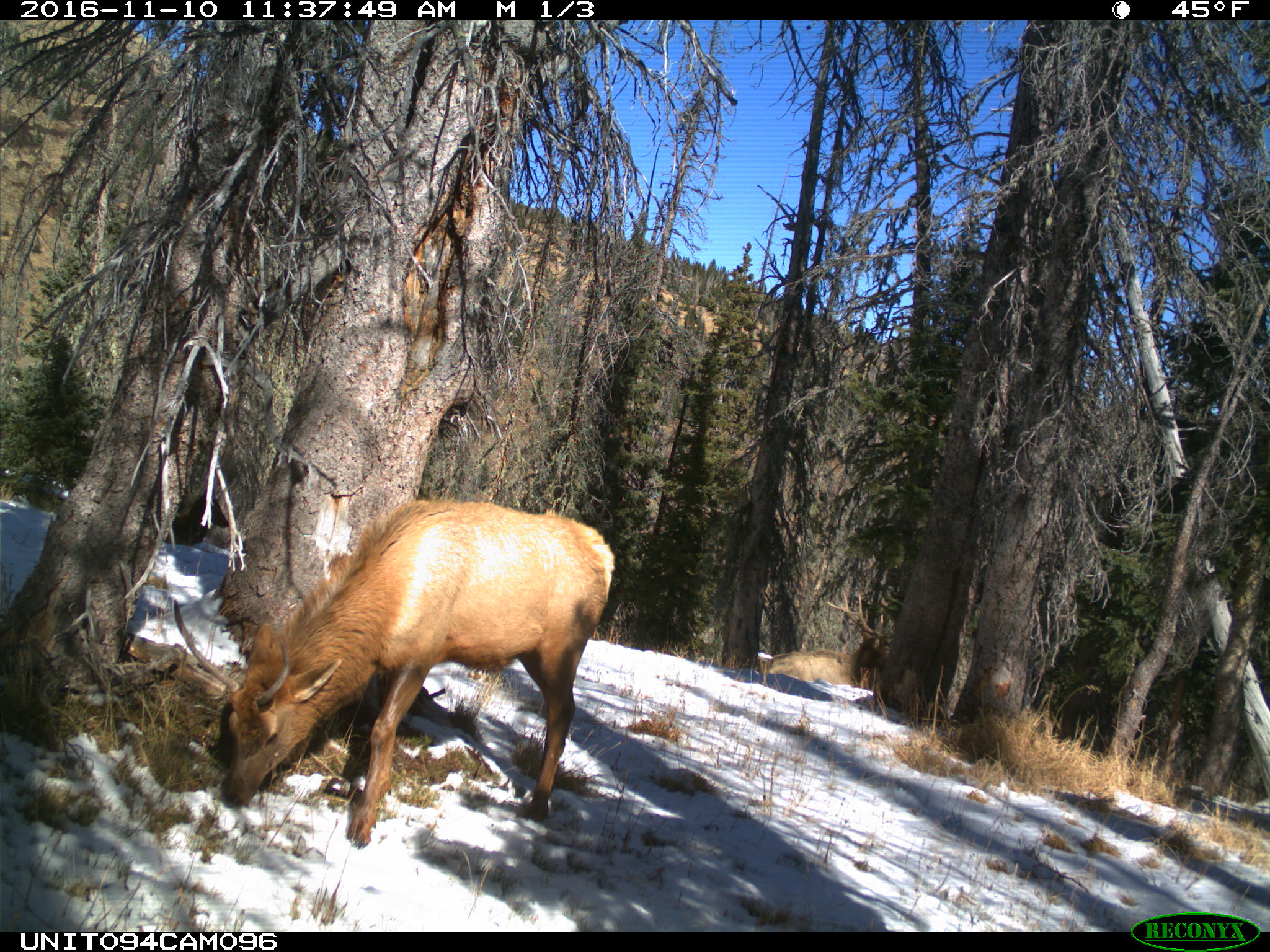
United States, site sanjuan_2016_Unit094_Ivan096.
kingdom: Animalia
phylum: Chordata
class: Mammalia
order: Artiodactyla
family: Cervidae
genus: Cervus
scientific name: Cervus elaphus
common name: red deer